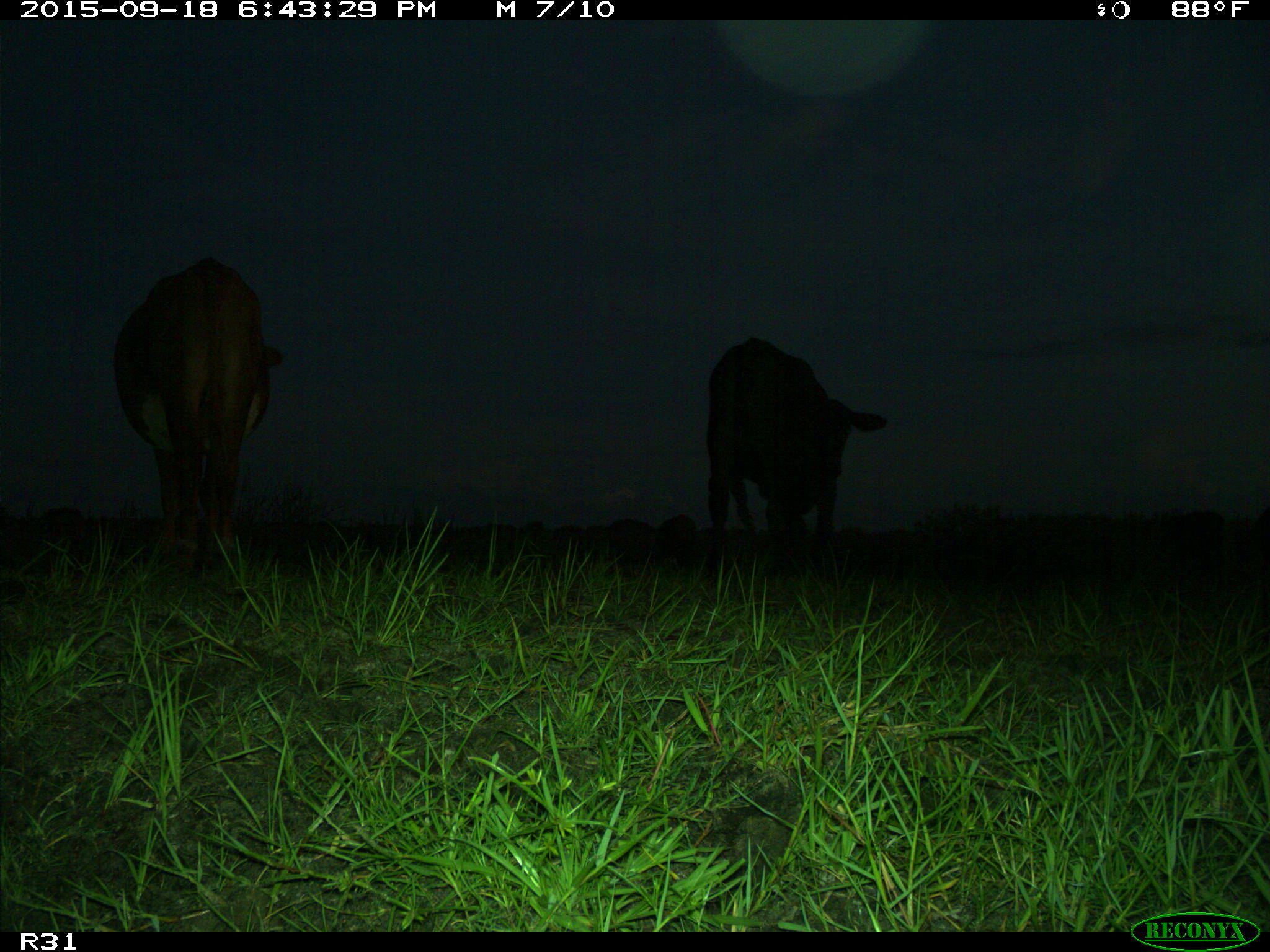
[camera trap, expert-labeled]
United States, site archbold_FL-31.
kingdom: Animalia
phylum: Chordata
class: Mammalia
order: Artiodactyla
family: Bovidae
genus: Bos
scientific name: Bos taurus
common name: domestic cow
Bos taurus (domestic cow).